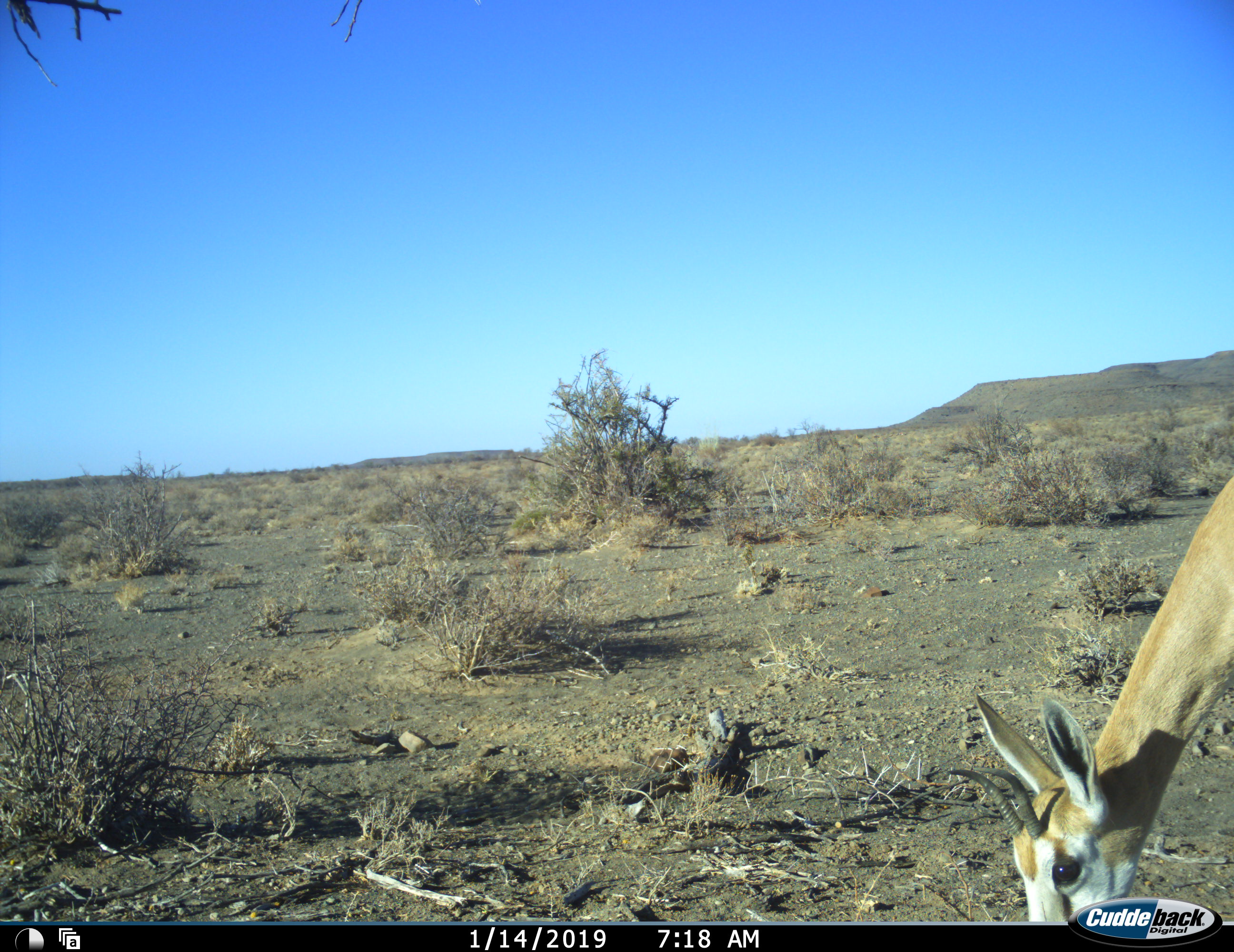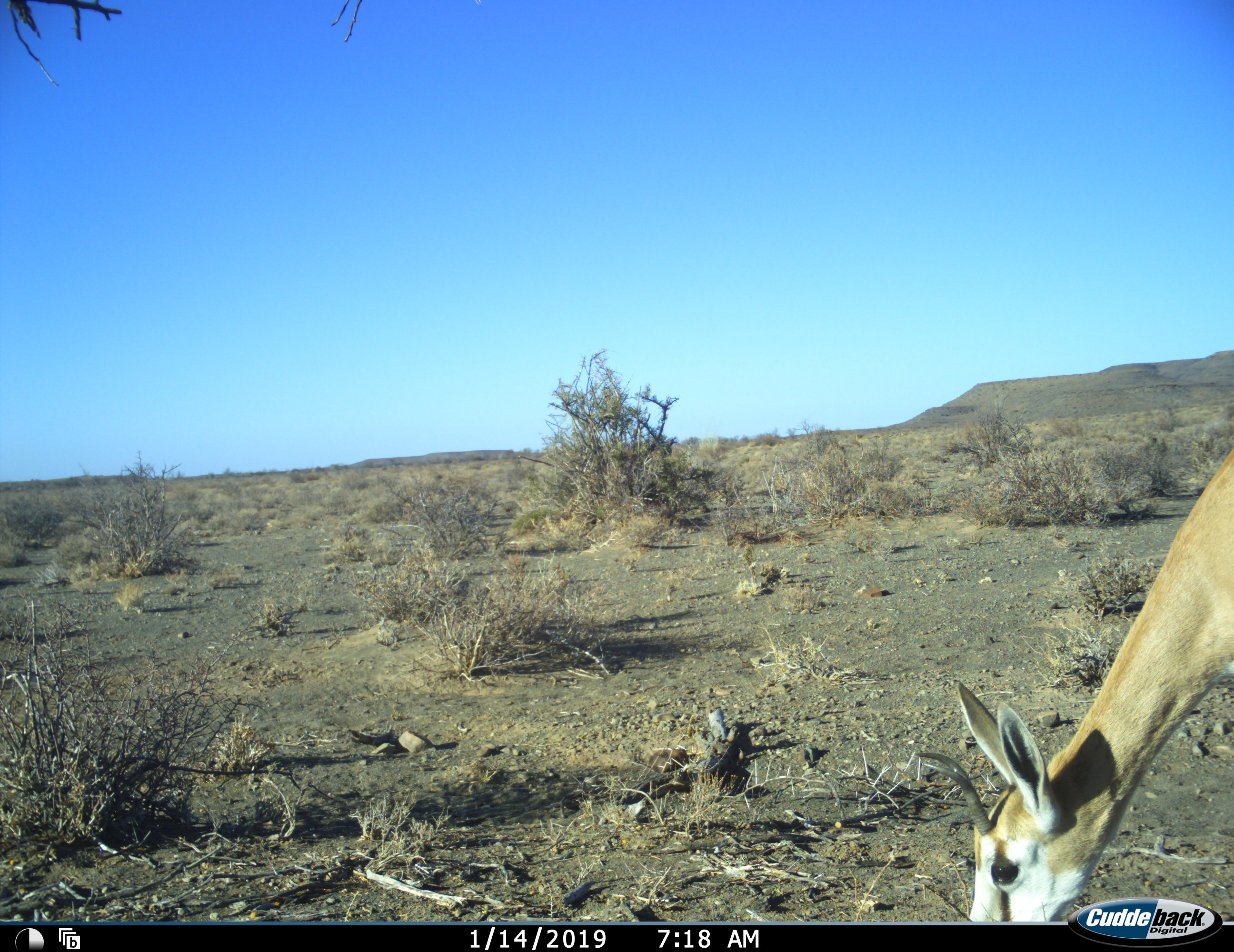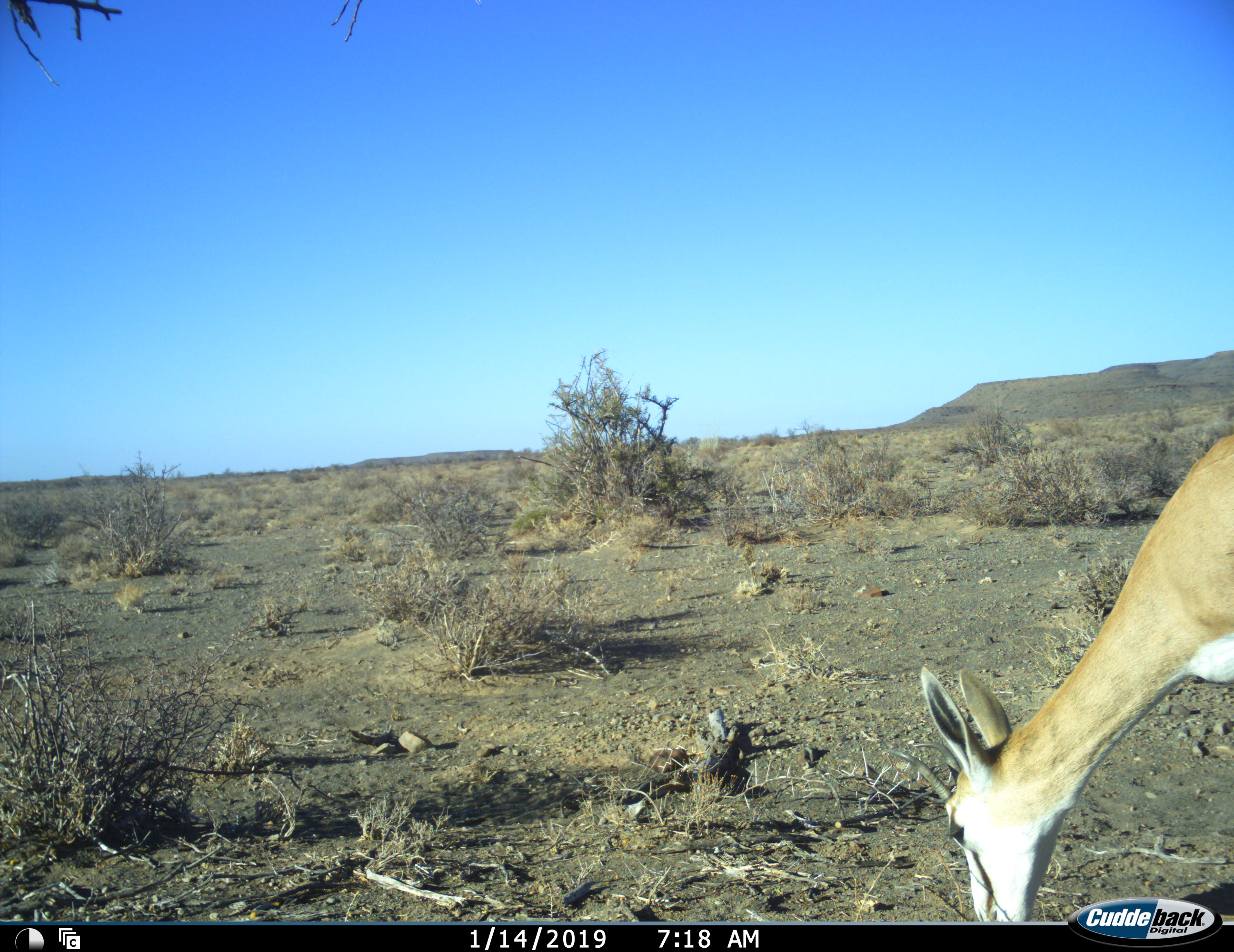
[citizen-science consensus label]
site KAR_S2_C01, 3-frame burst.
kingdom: Animalia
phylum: Chordata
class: Mammalia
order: Artiodactyla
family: Bovidae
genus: Antidorcas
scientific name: Antidorcas marsupialis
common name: springbok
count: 1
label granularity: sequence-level